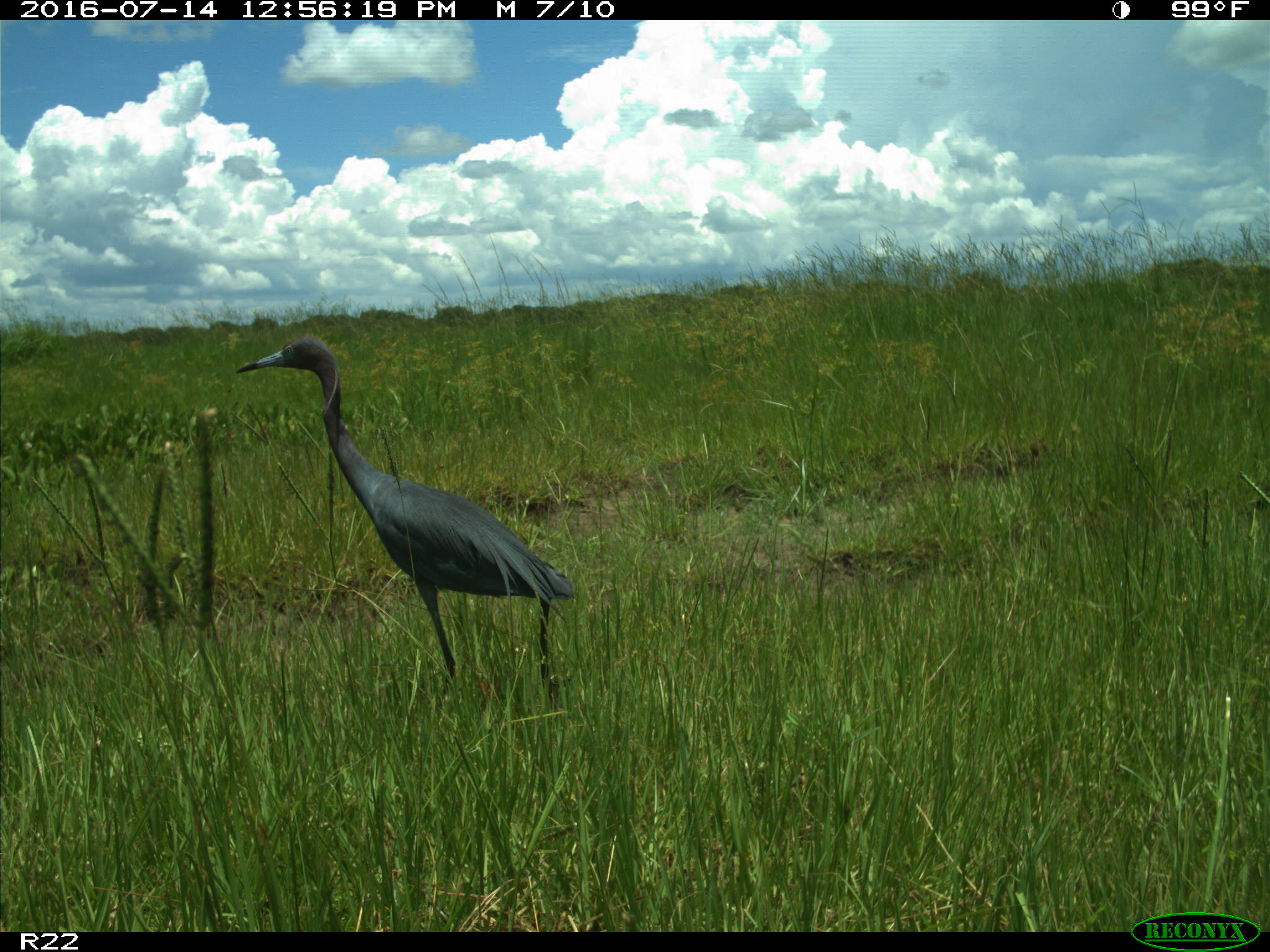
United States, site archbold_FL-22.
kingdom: Animalia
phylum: Chordata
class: Aves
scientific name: Aves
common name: birds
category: unidentified bird